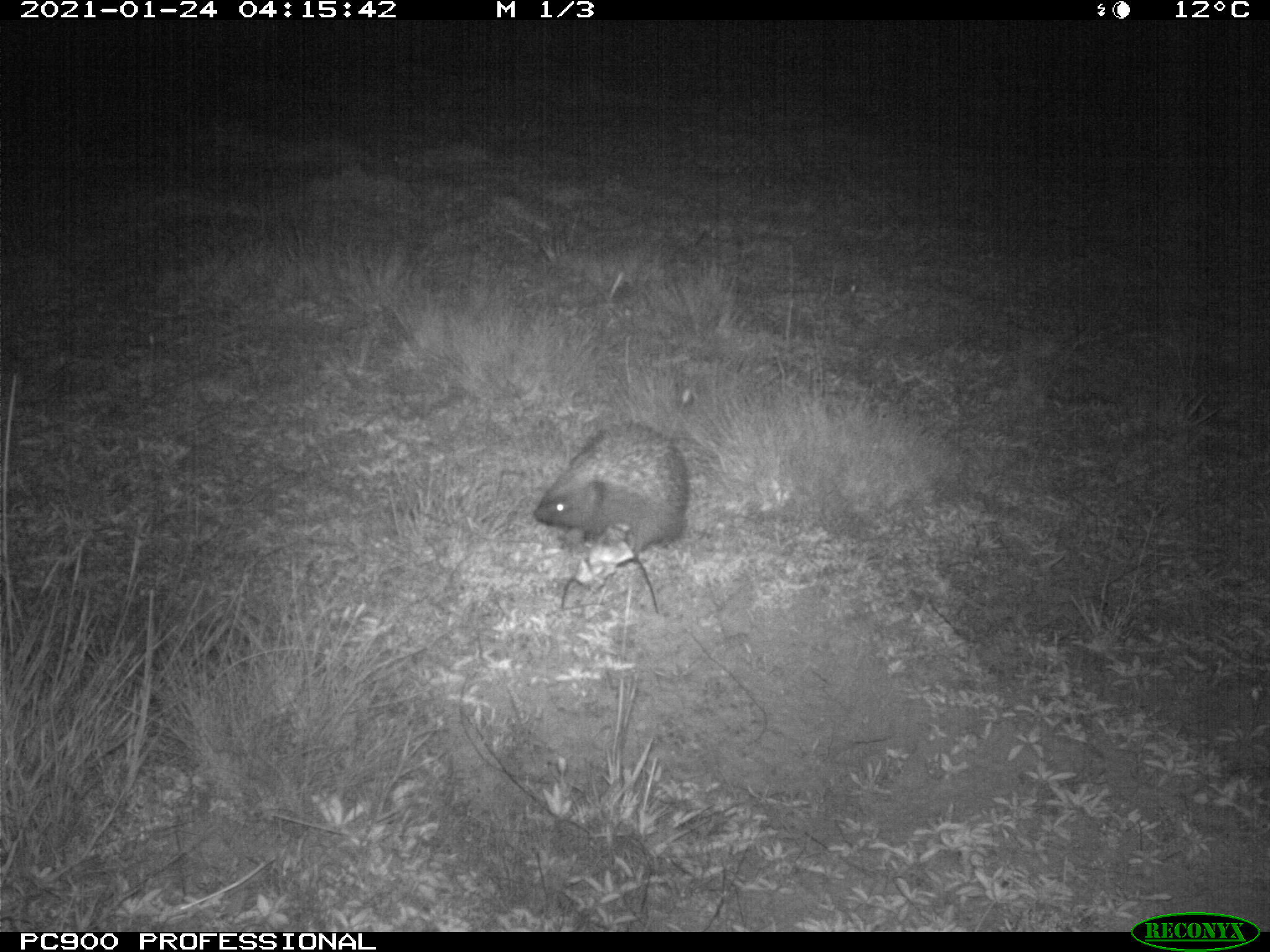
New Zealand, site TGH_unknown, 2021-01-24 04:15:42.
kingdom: Animalia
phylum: Chordata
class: Mammalia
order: Eulipotyphla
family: Erinaceidae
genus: Erinaceus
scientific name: Erinaceus europaeus europaeus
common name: european hedgehog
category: hedgehog